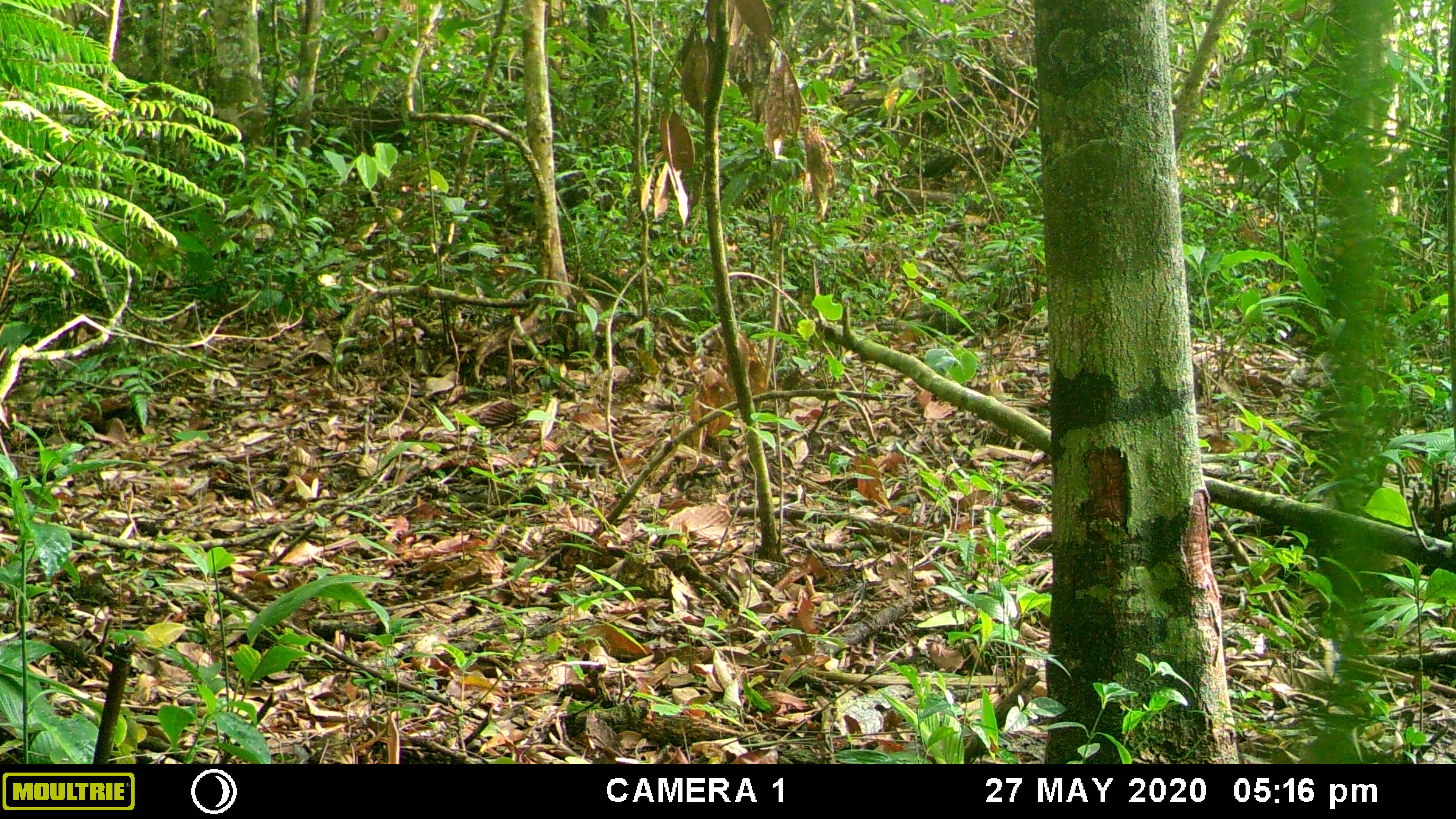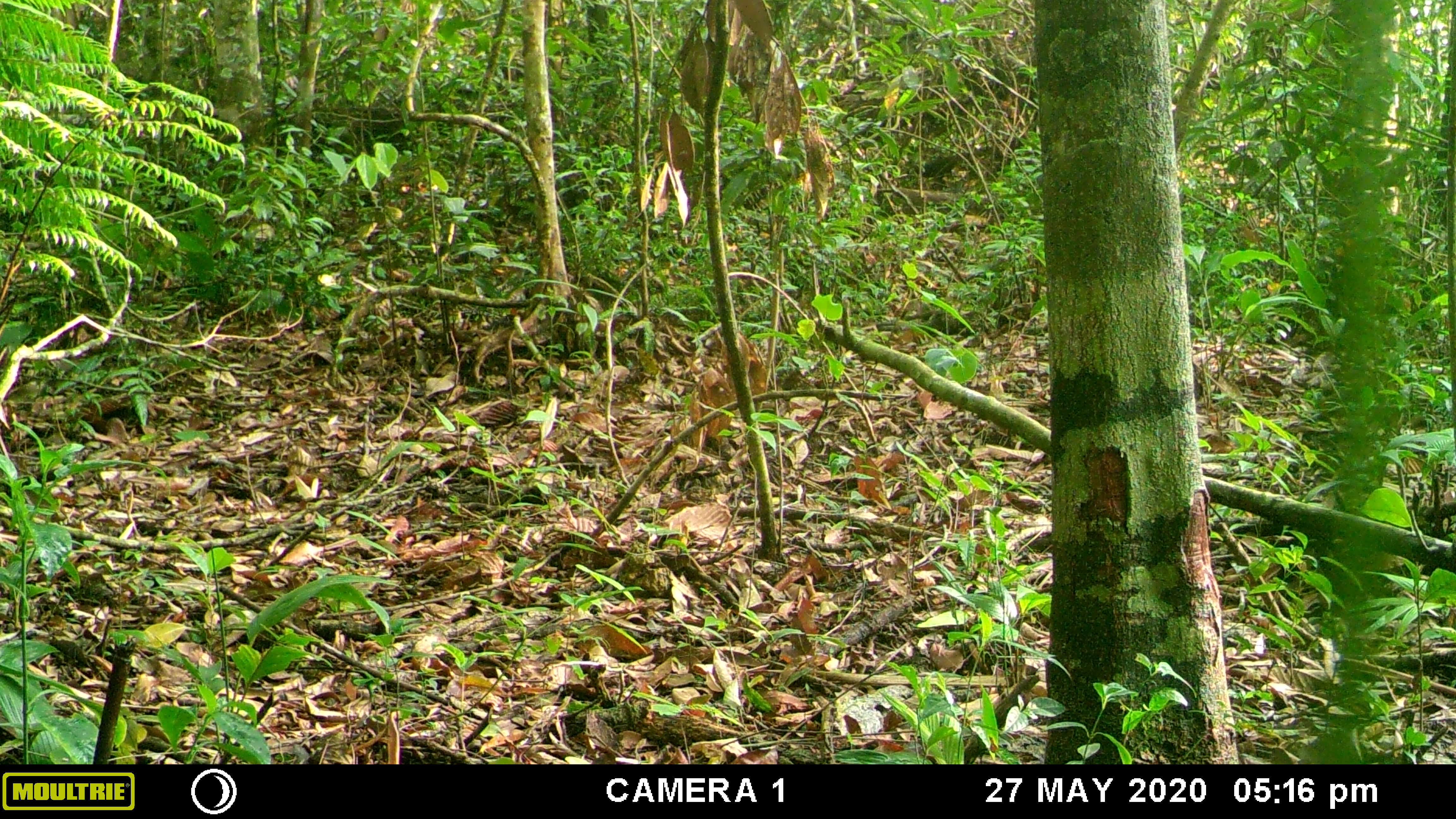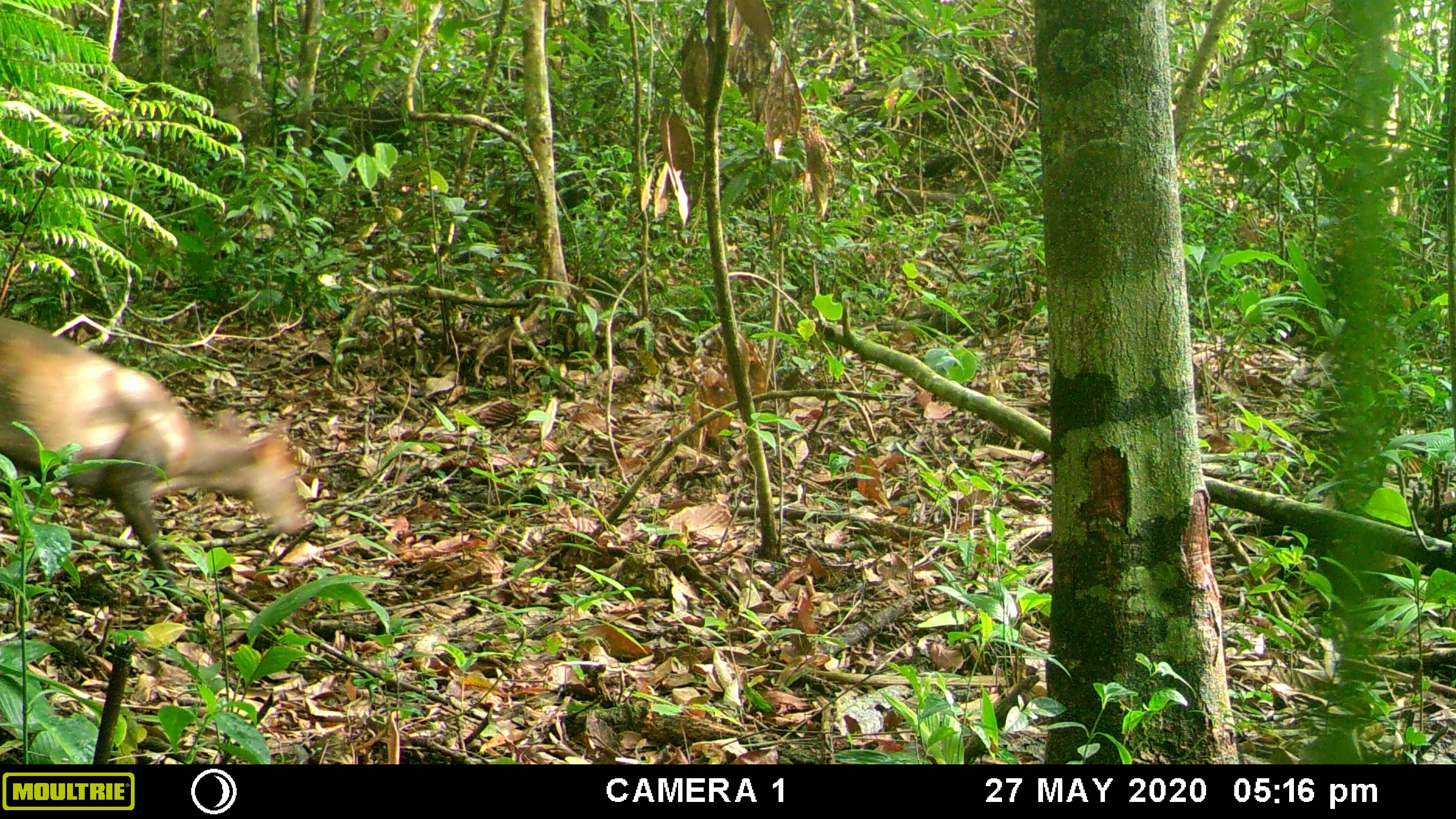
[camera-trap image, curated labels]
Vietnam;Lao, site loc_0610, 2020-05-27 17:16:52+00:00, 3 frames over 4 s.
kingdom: Animalia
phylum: Chordata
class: Mammalia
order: Artiodactyla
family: Cervidae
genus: Muntiacus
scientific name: Muntiacus rooseveltorum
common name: roosevelt's muntjac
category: roosevelts muntjac group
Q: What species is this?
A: Roosevelts muntjac group (roosevelt's muntjac) (Muntiacus rooseveltorum).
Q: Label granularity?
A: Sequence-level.